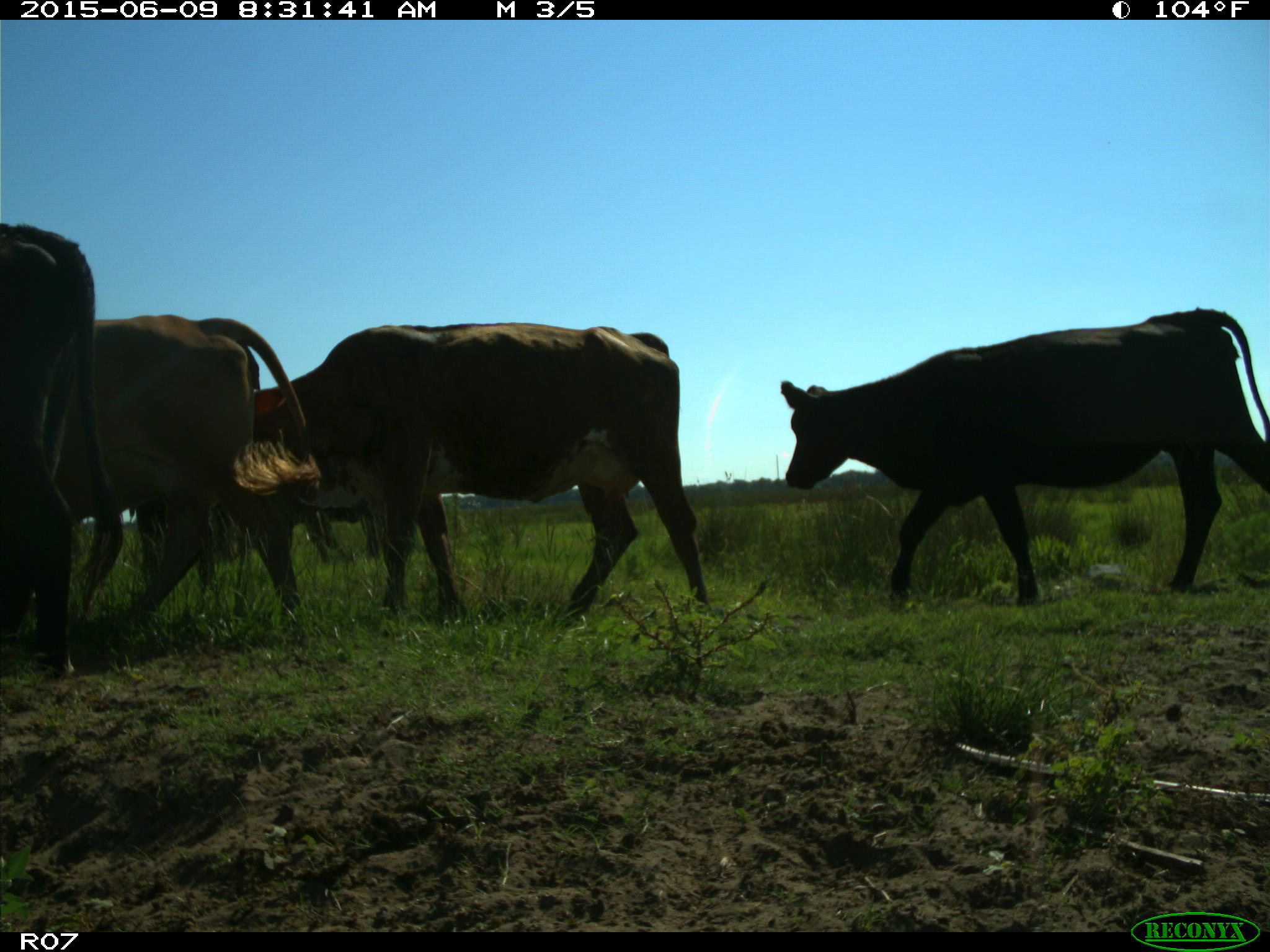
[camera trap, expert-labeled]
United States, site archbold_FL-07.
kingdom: Animalia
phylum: Chordata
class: Mammalia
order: Artiodactyla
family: Bovidae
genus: Bos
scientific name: Bos taurus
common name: domestic cow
Bos taurus (domestic cow).